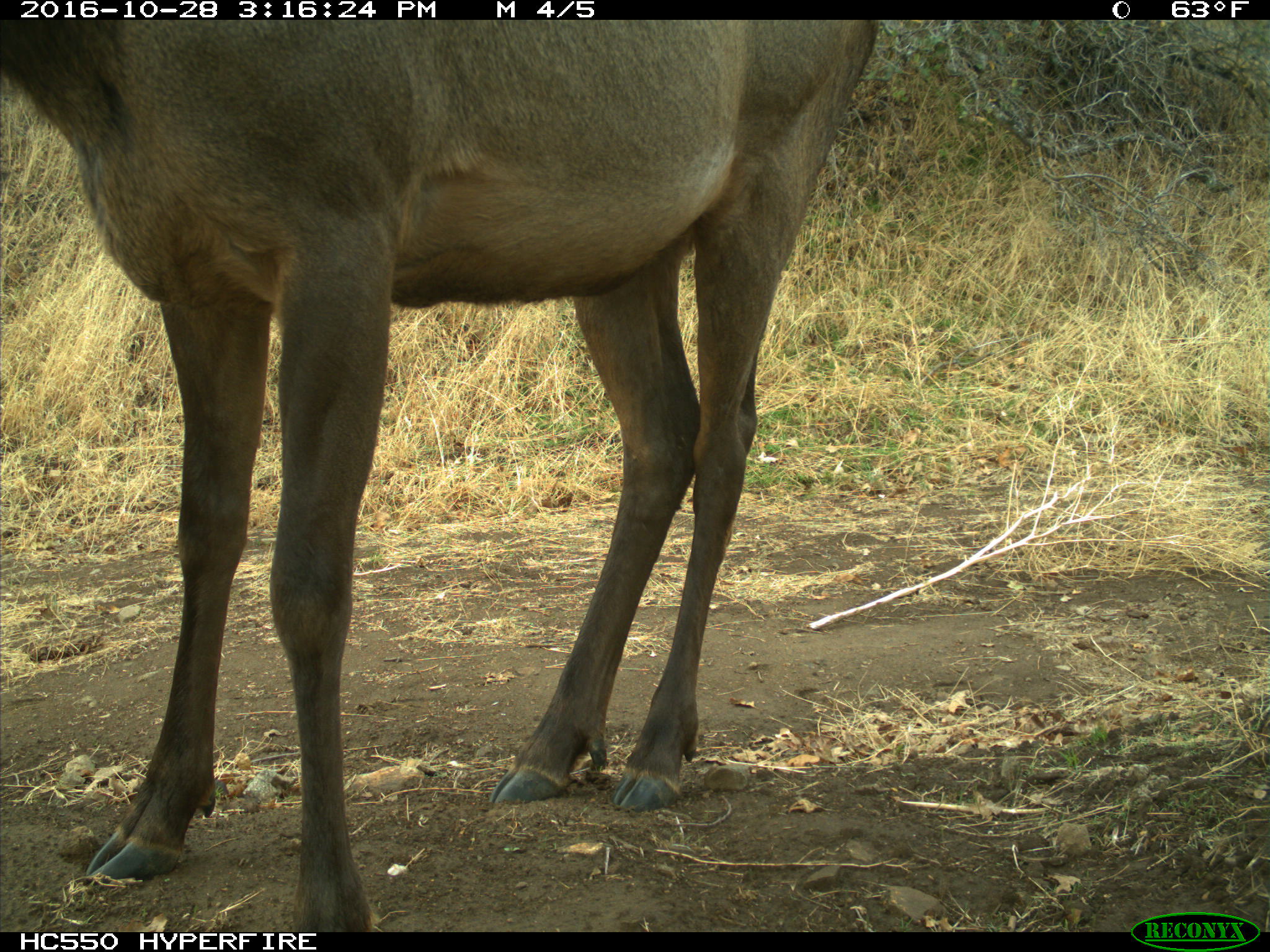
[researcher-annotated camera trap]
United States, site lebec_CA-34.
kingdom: Animalia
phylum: Chordata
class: Mammalia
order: Artiodactyla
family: Cervidae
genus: Cervus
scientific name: Cervus canadensis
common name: elk